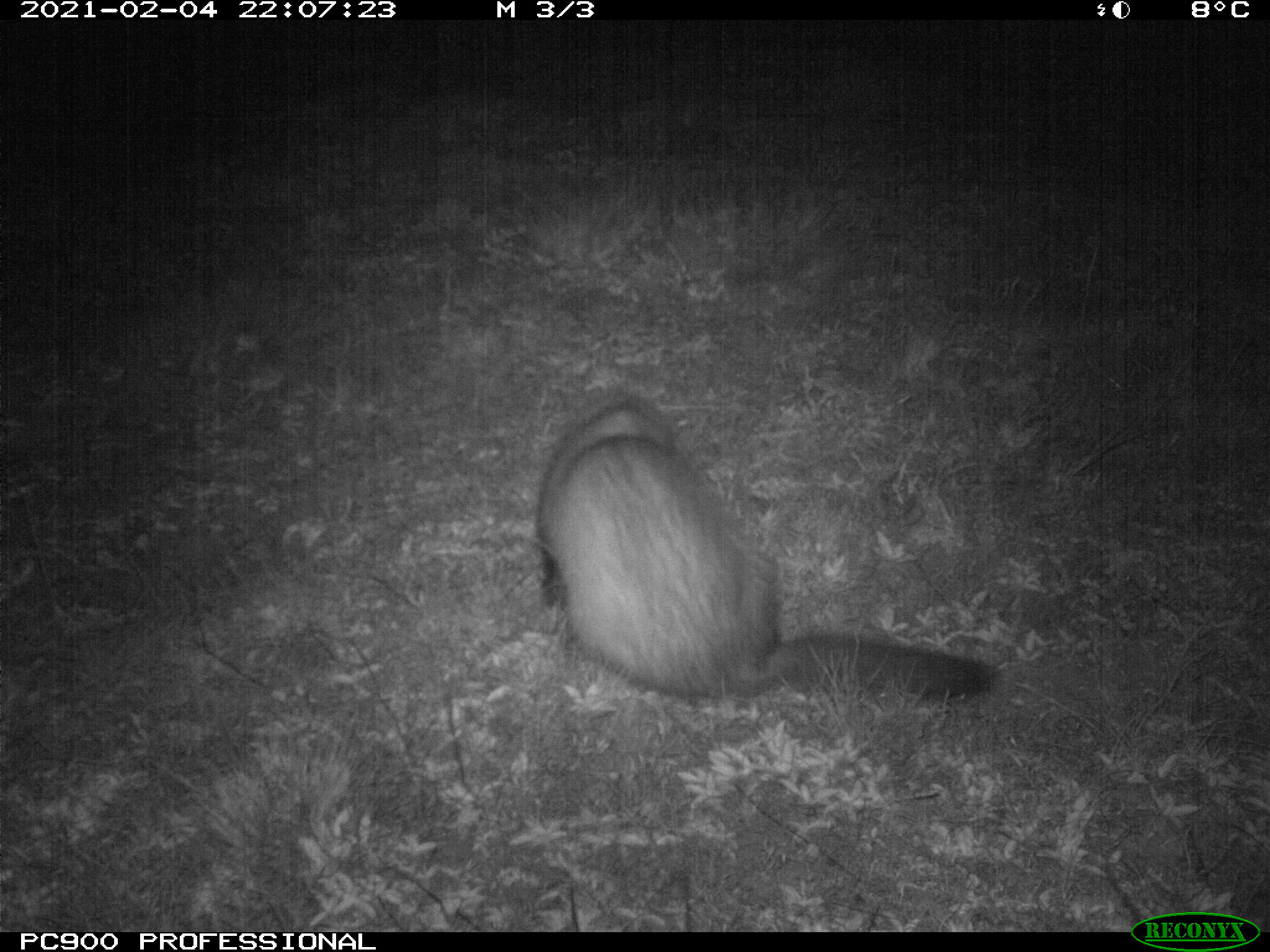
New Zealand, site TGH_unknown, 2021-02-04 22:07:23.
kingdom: Animalia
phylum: Chordata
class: Mammalia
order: Carnivora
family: Mustelidae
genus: Mustela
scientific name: Mustela furo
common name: ferret